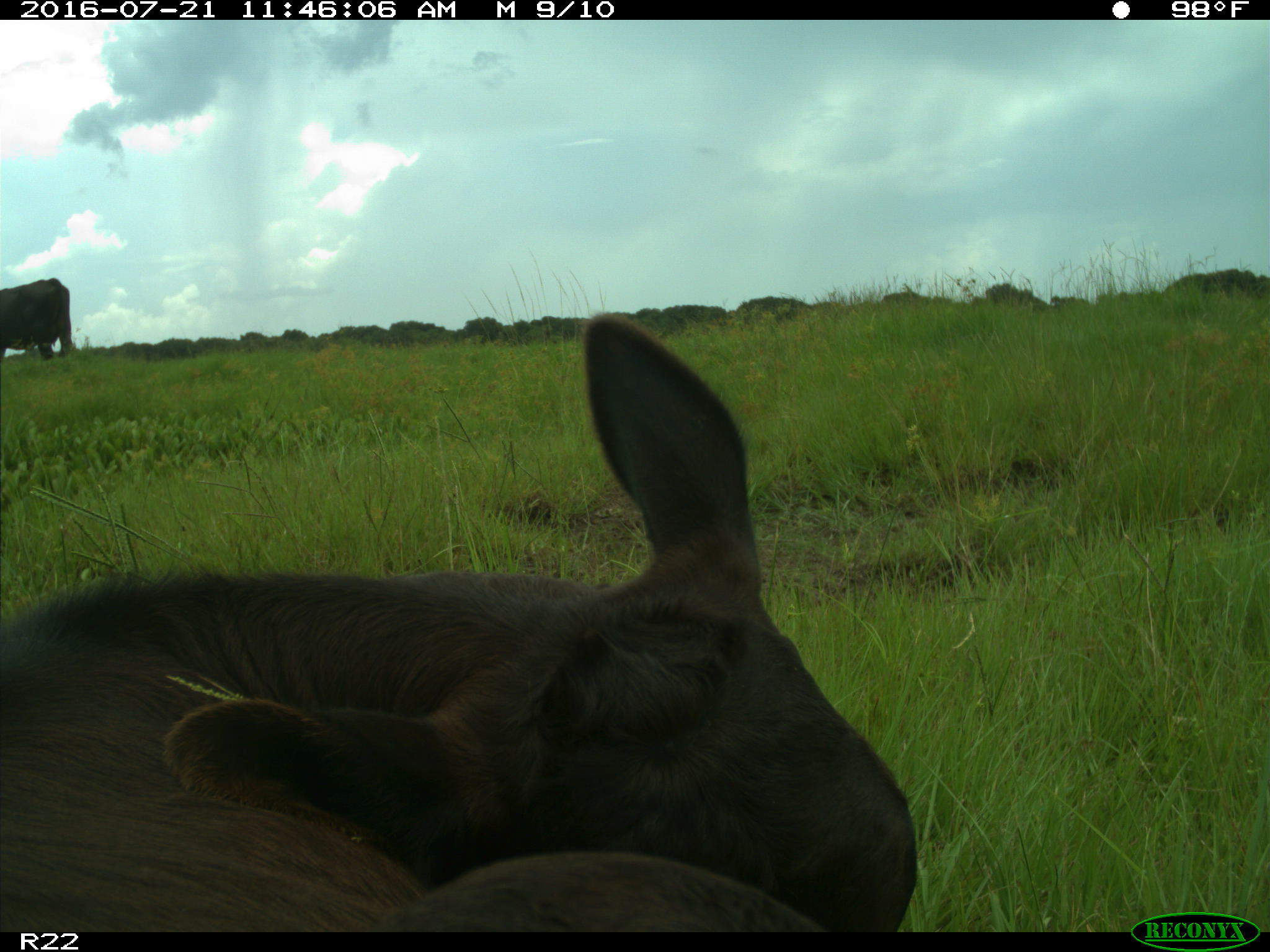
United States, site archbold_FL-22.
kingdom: Animalia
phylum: Chordata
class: Mammalia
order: Artiodactyla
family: Bovidae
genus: Bos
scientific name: Bos taurus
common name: domestic cow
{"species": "Bos taurus (domestic cow)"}